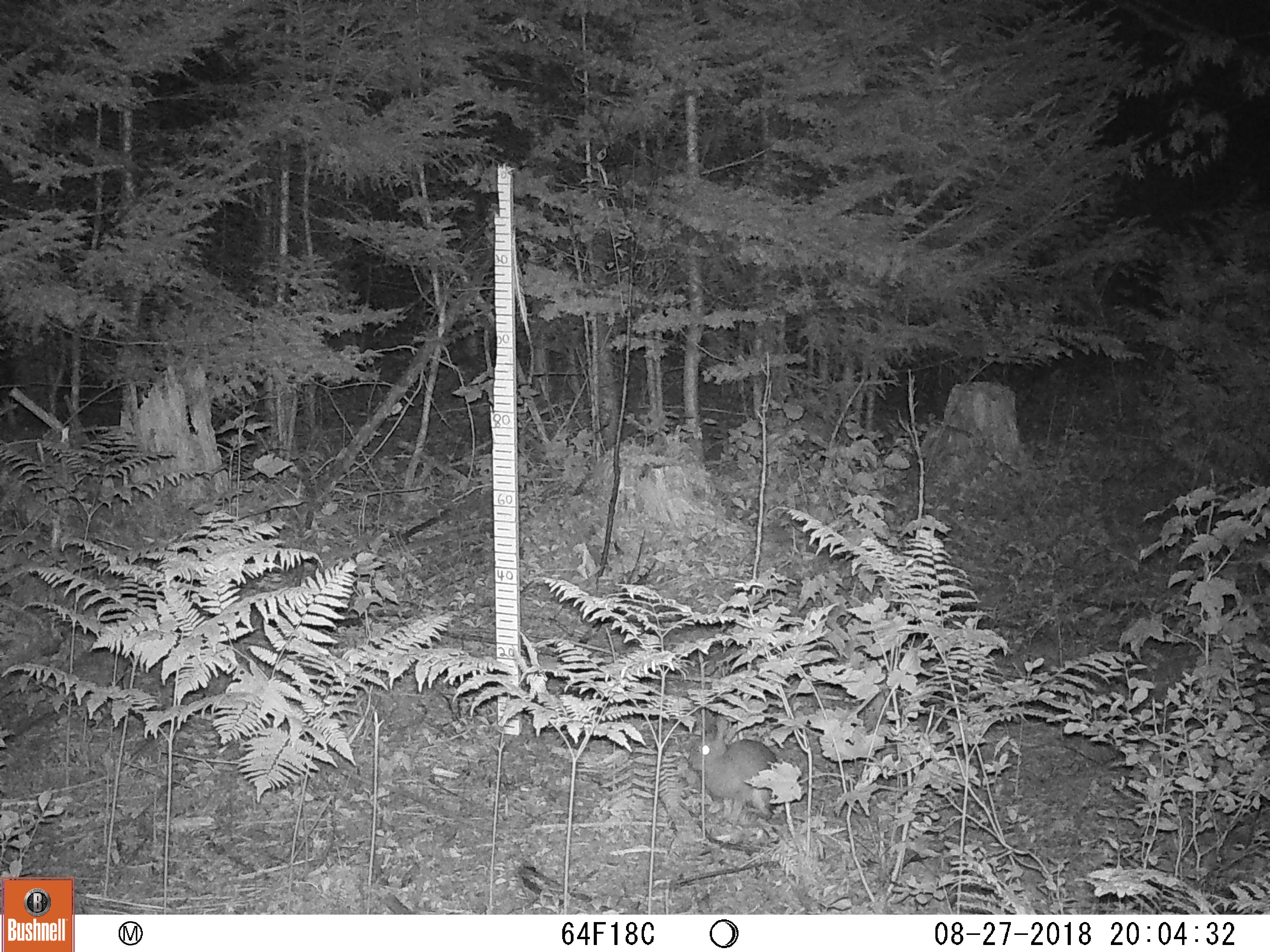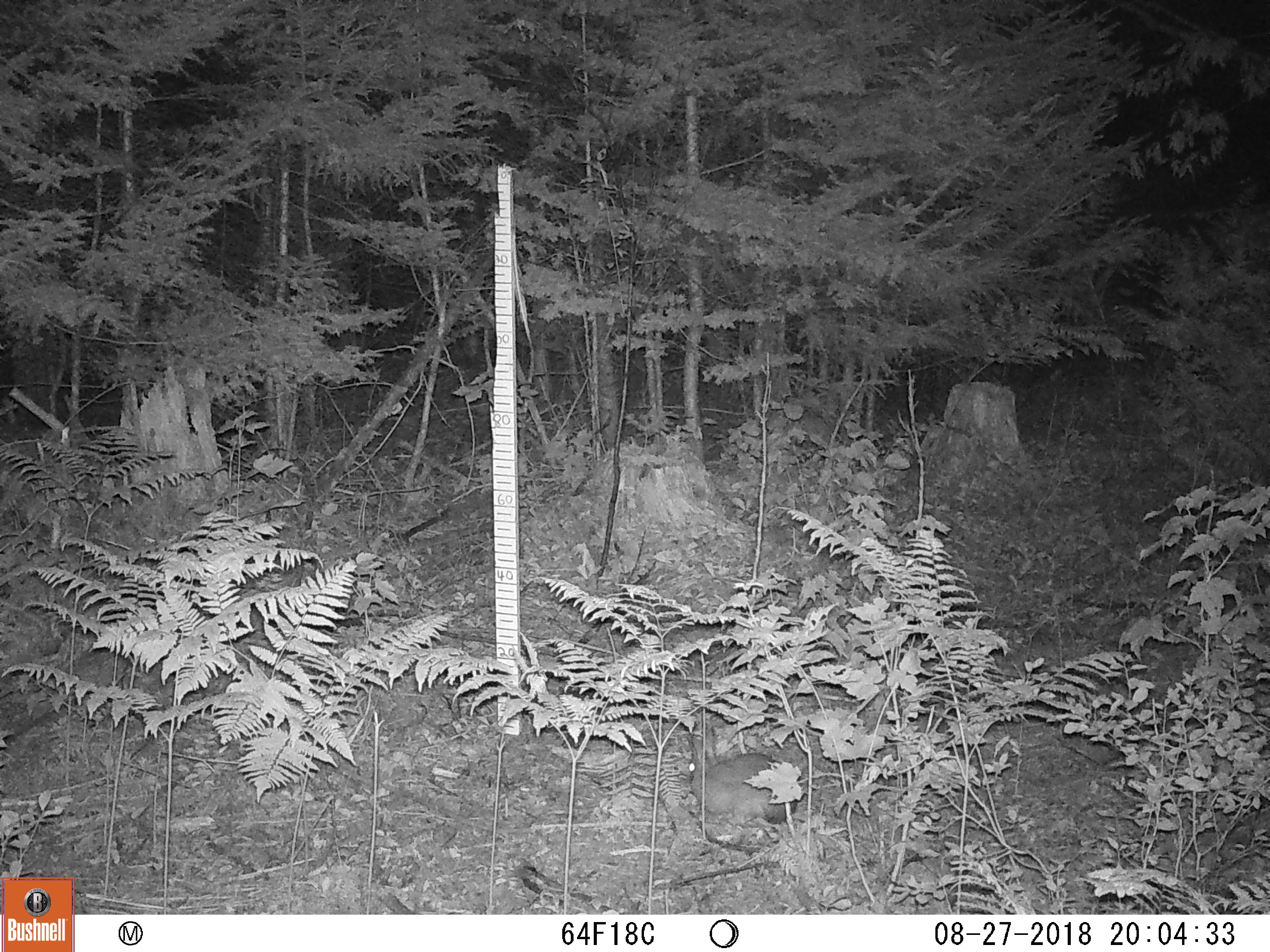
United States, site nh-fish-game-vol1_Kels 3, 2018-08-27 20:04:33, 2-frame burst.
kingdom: Animalia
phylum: Chordata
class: Mammalia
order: Lagomorpha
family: Leporidae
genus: Lepus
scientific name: Lepus americanus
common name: snowshoe hare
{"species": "snowshoe hare (Lepus americanus)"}